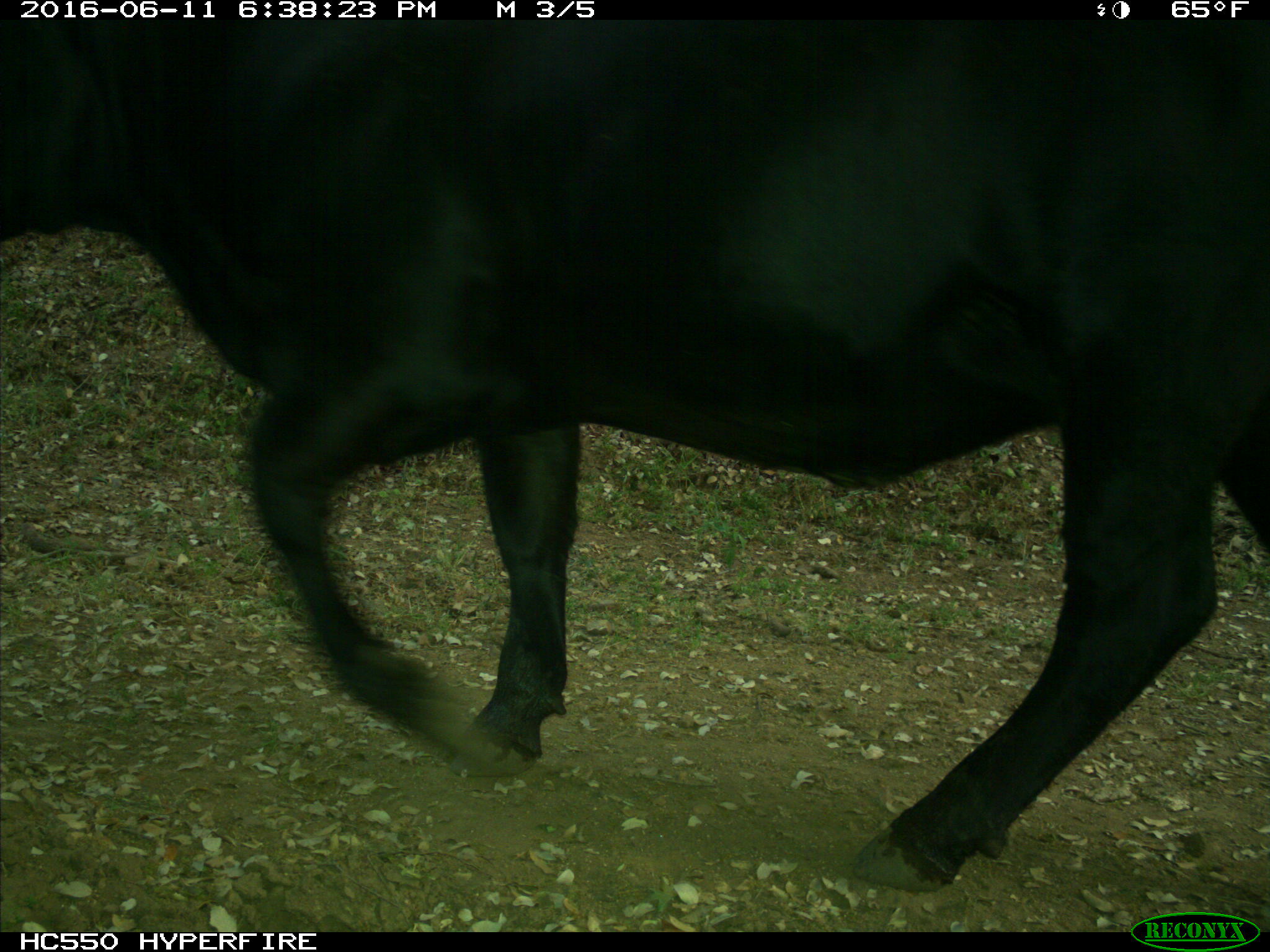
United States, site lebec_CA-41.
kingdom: Animalia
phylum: Chordata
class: Mammalia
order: Artiodactyla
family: Bovidae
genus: Bos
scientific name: Bos taurus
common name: domestic cow